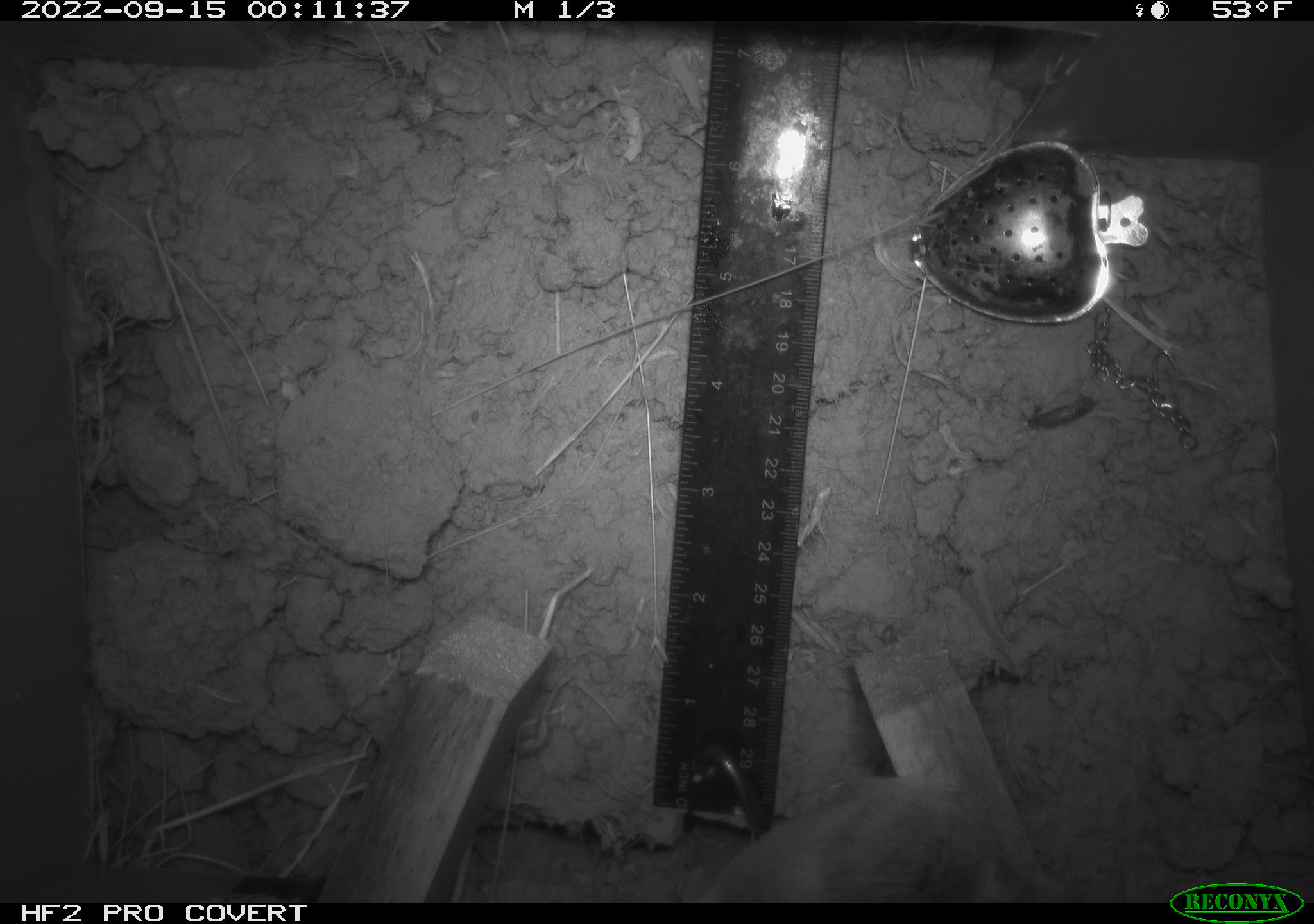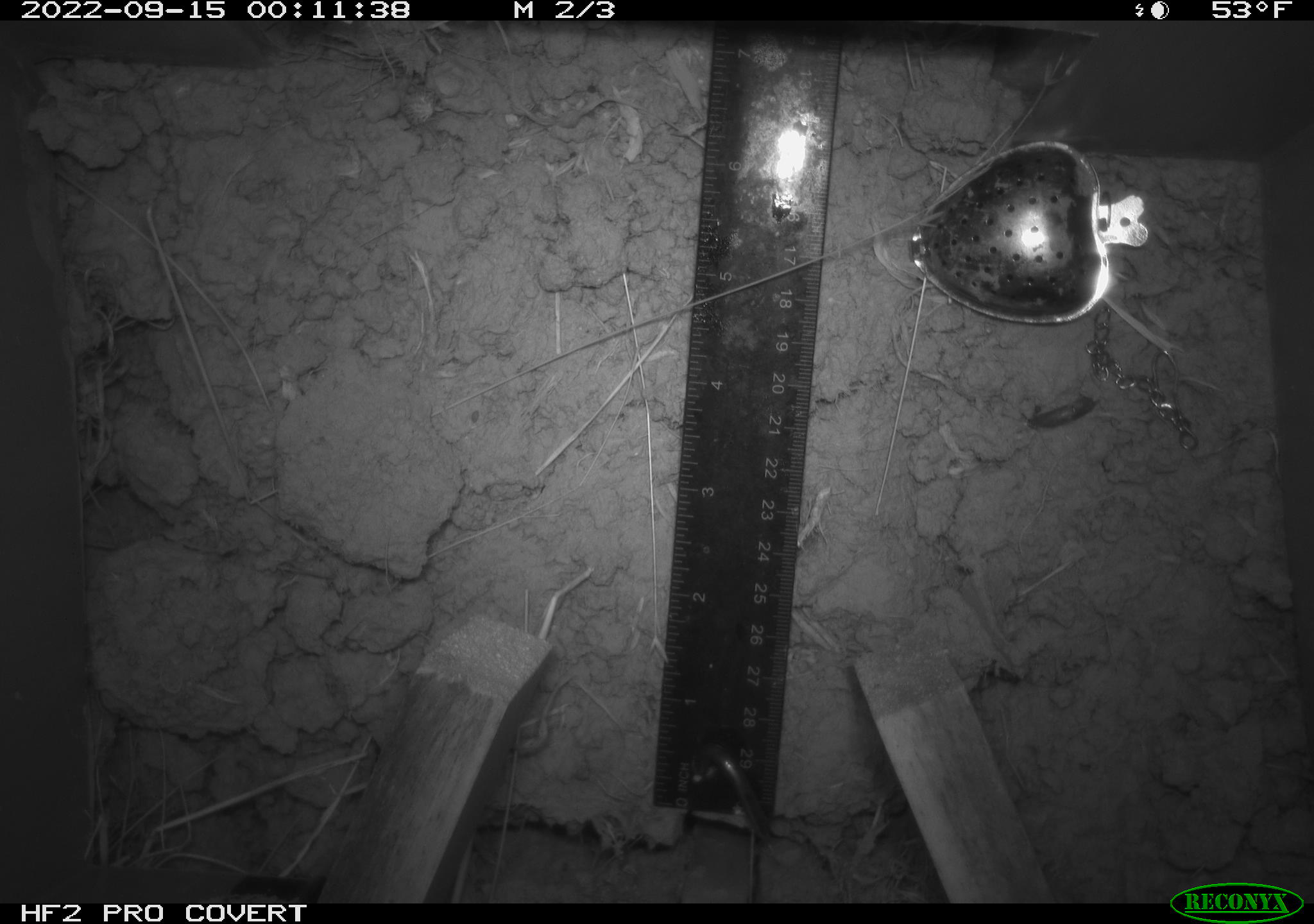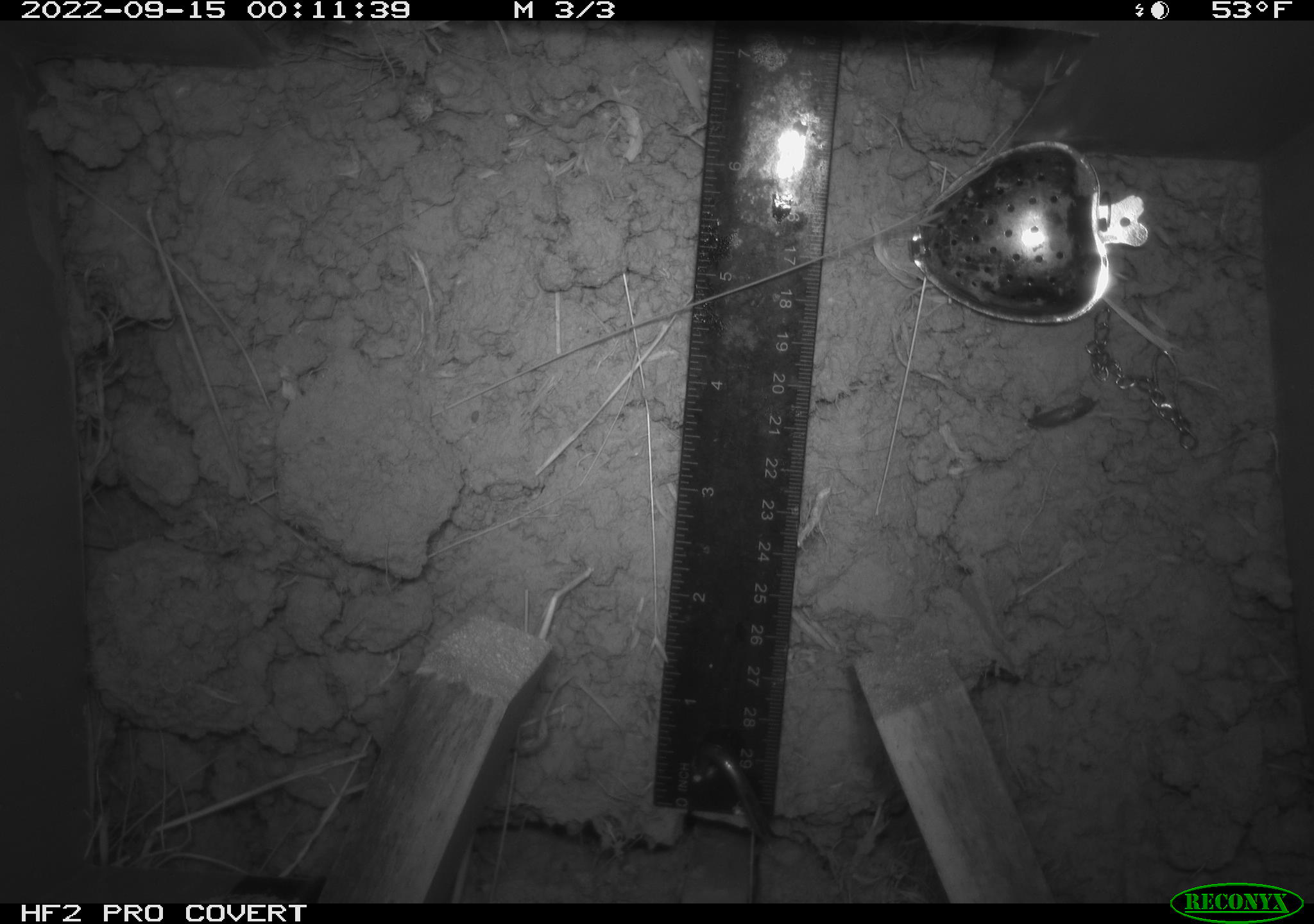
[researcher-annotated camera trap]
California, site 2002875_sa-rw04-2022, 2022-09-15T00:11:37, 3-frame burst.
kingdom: Animalia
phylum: Chordata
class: Mammalia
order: Rodentia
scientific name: Rodentia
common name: mouse species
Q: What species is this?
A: Mouse species (Rodentia).